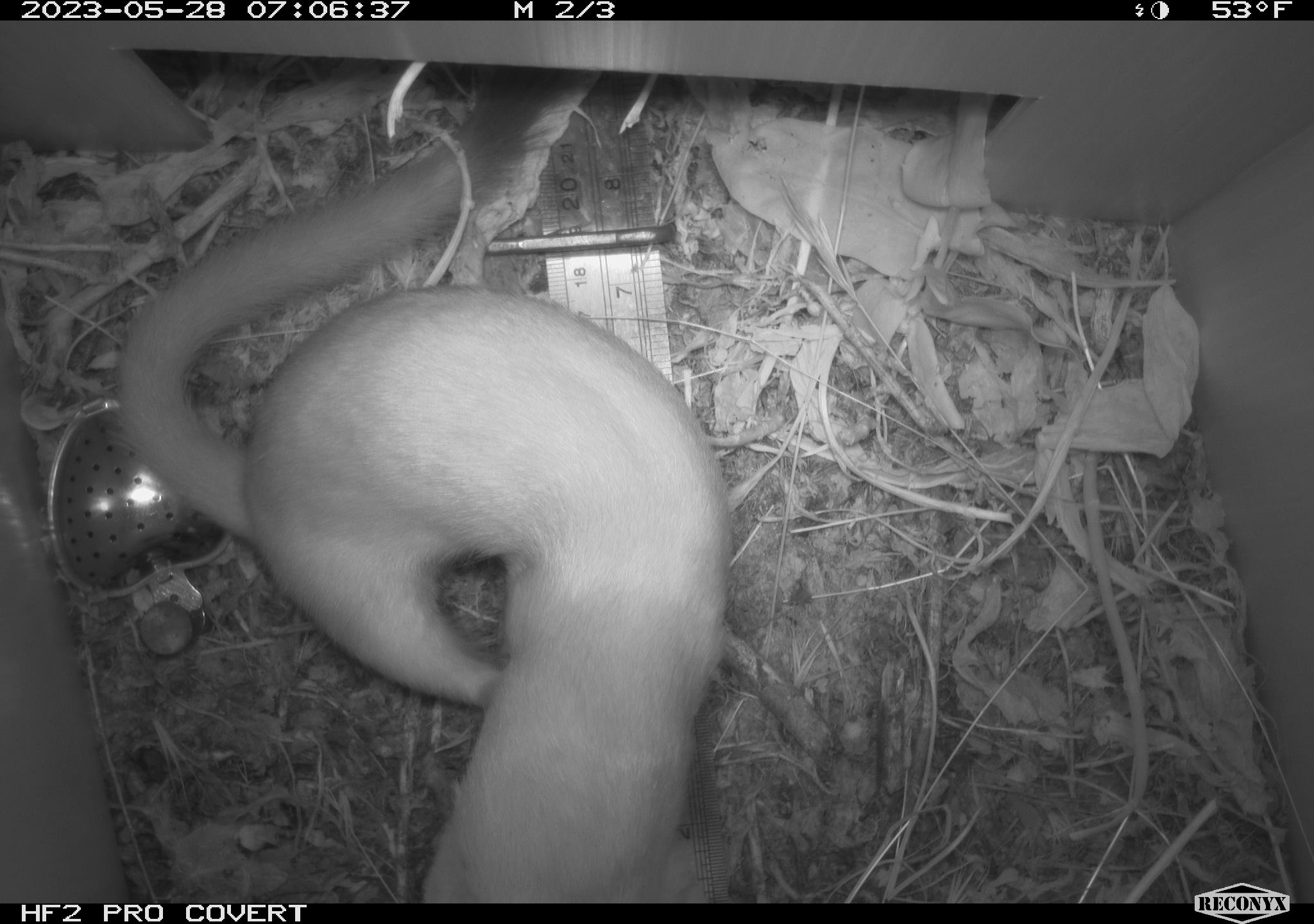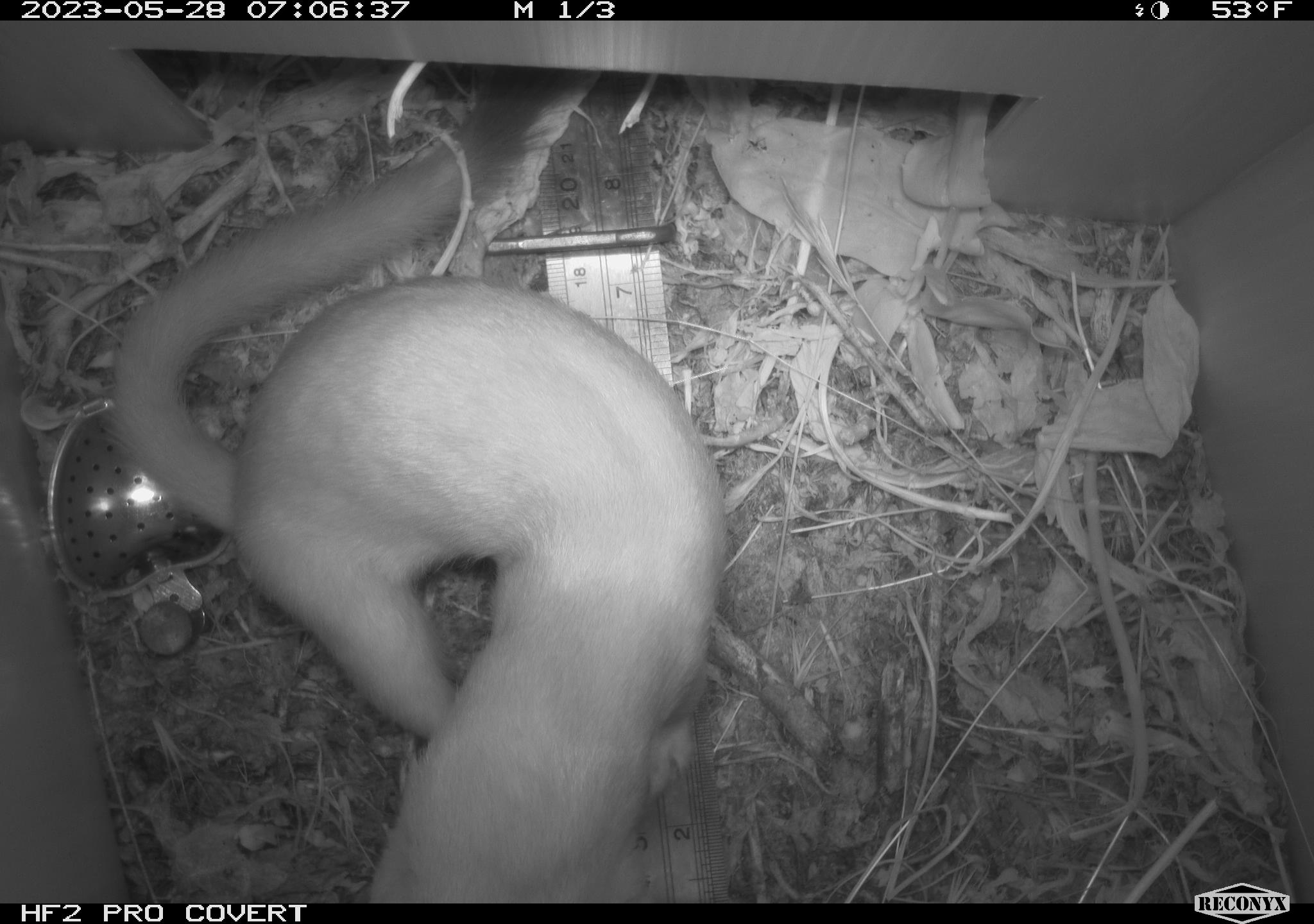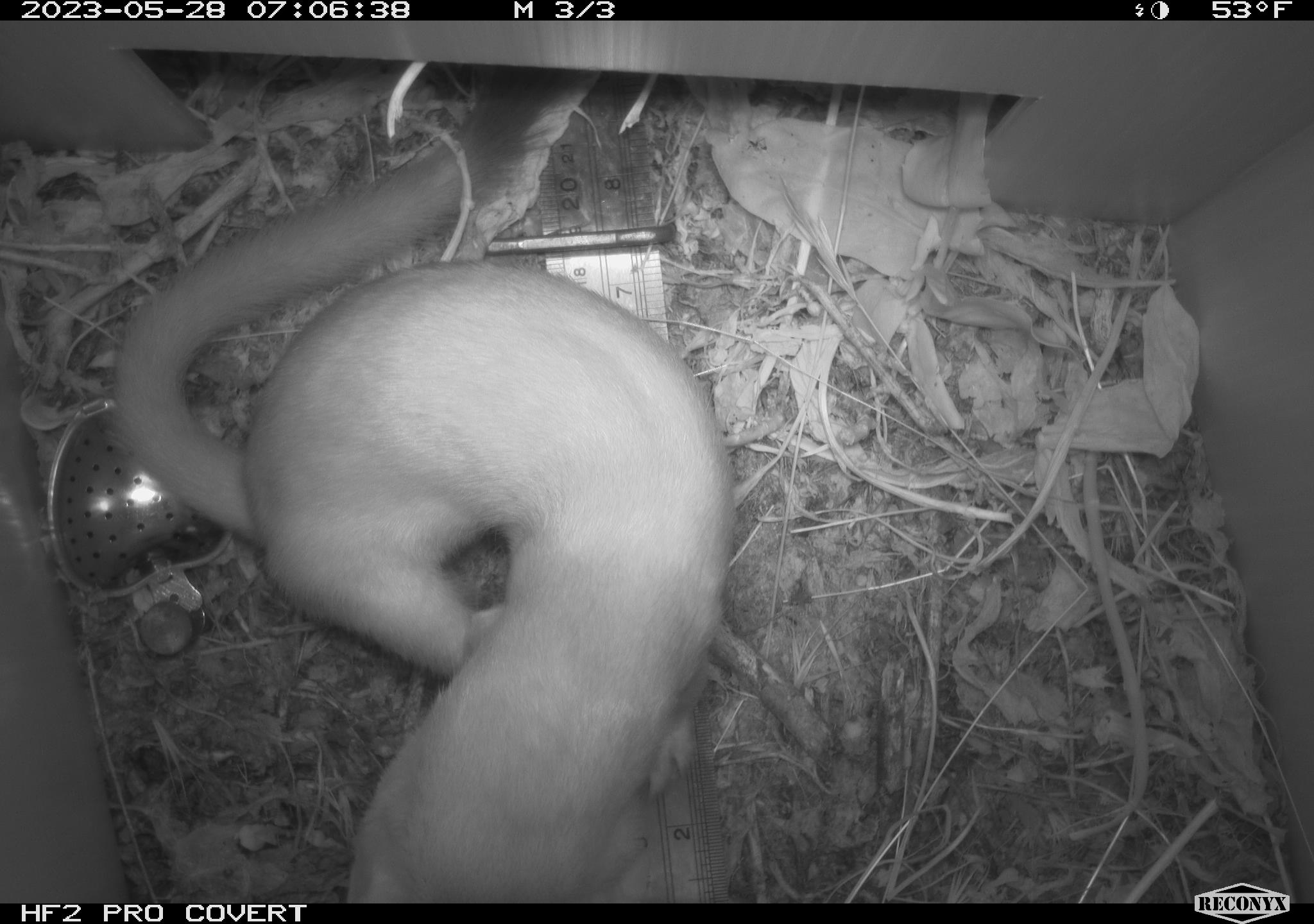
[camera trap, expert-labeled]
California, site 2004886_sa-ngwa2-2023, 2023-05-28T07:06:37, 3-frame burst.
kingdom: Animalia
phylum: Chordata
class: Mammalia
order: Carnivora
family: Mustelidae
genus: Neogale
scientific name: Neogale frenata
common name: long-tailed weasel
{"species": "long-tailed weasel (Neogale frenata)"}